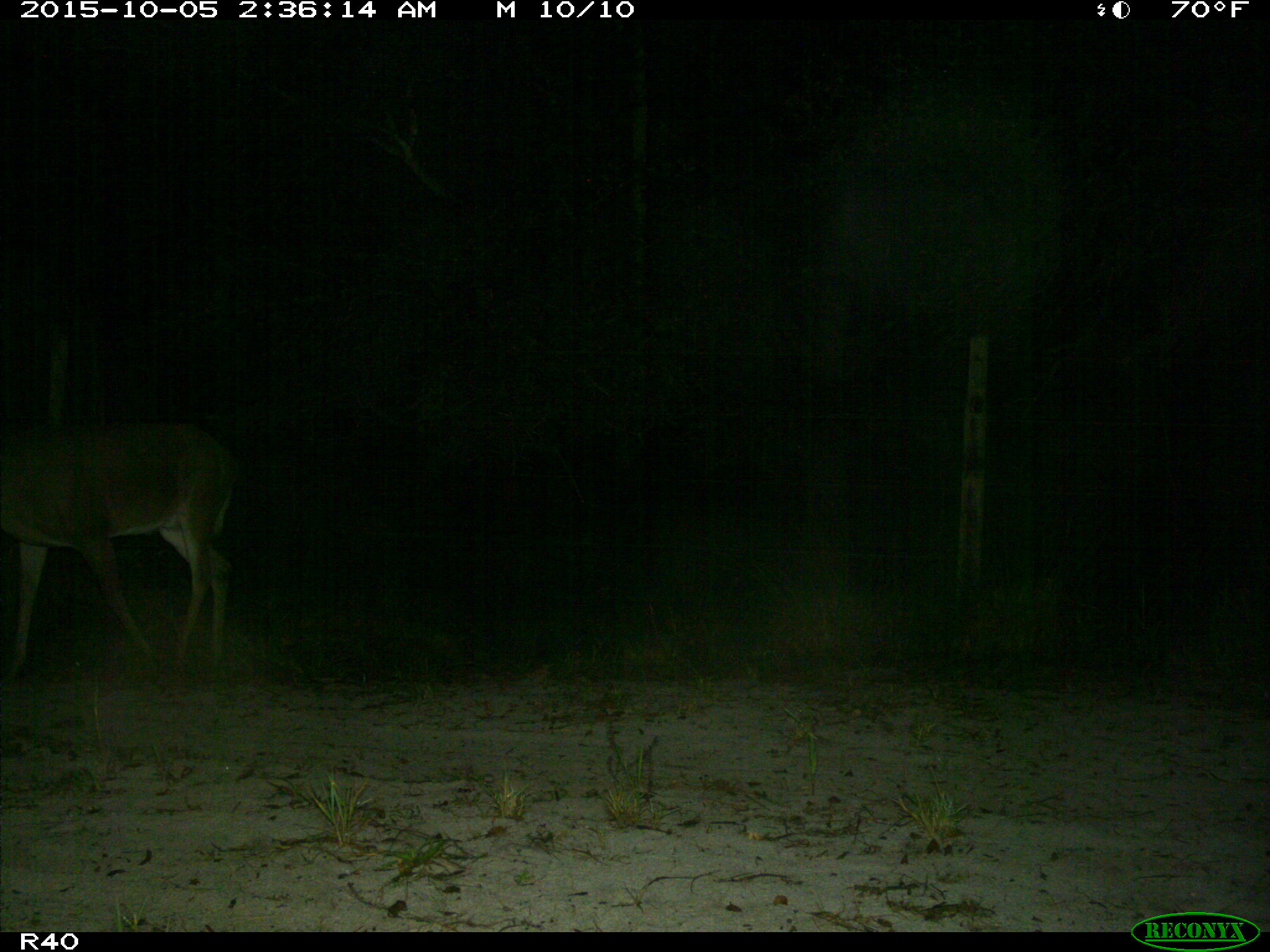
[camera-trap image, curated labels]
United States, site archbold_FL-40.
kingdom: Animalia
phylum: Chordata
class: Mammalia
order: Artiodactyla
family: Cervidae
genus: Odocoileus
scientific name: Odocoileus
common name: deer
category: unidentified deer